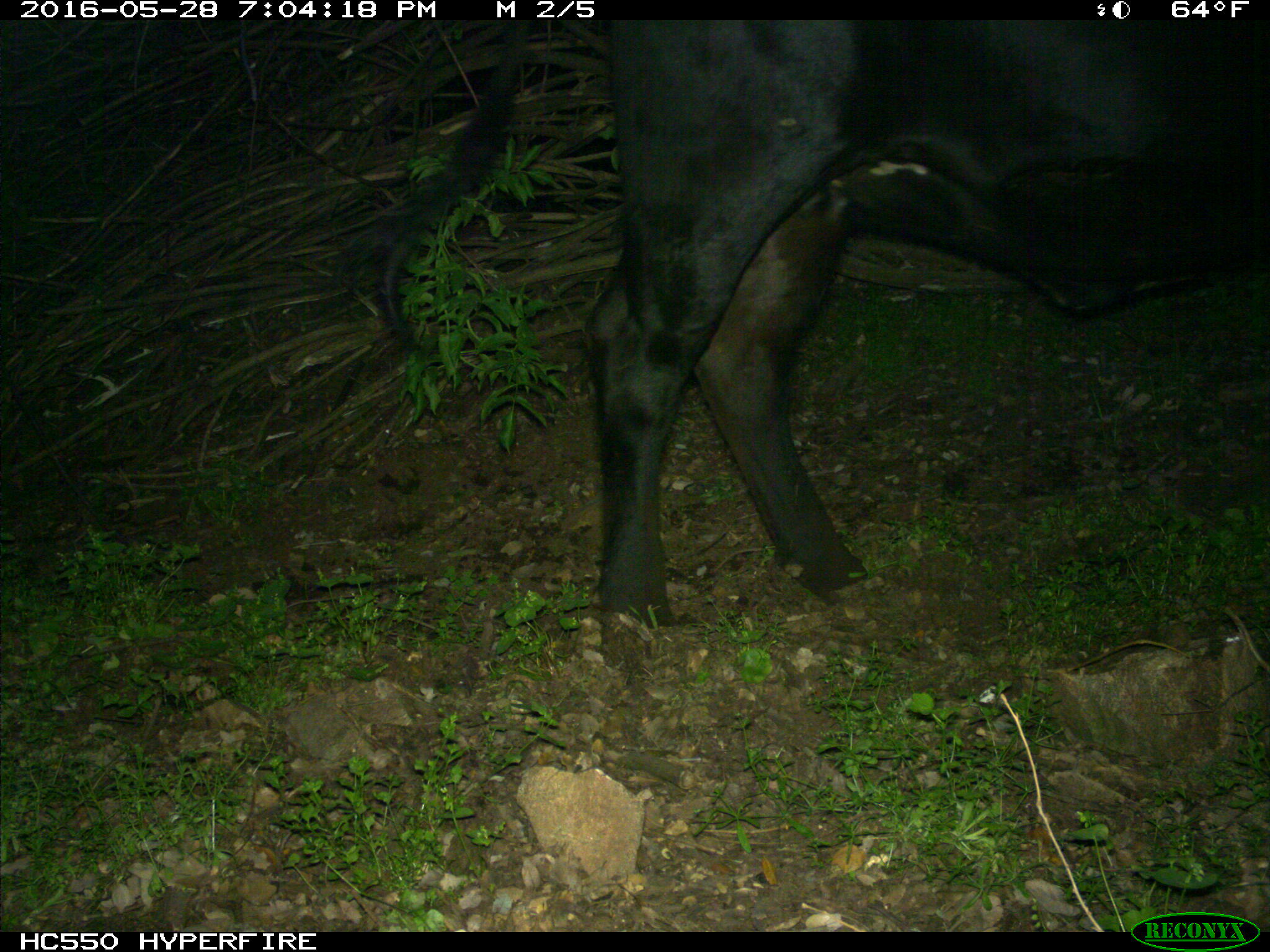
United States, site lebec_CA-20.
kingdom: Animalia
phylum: Chordata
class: Mammalia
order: Artiodactyla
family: Bovidae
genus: Bos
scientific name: Bos taurus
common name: domestic cow